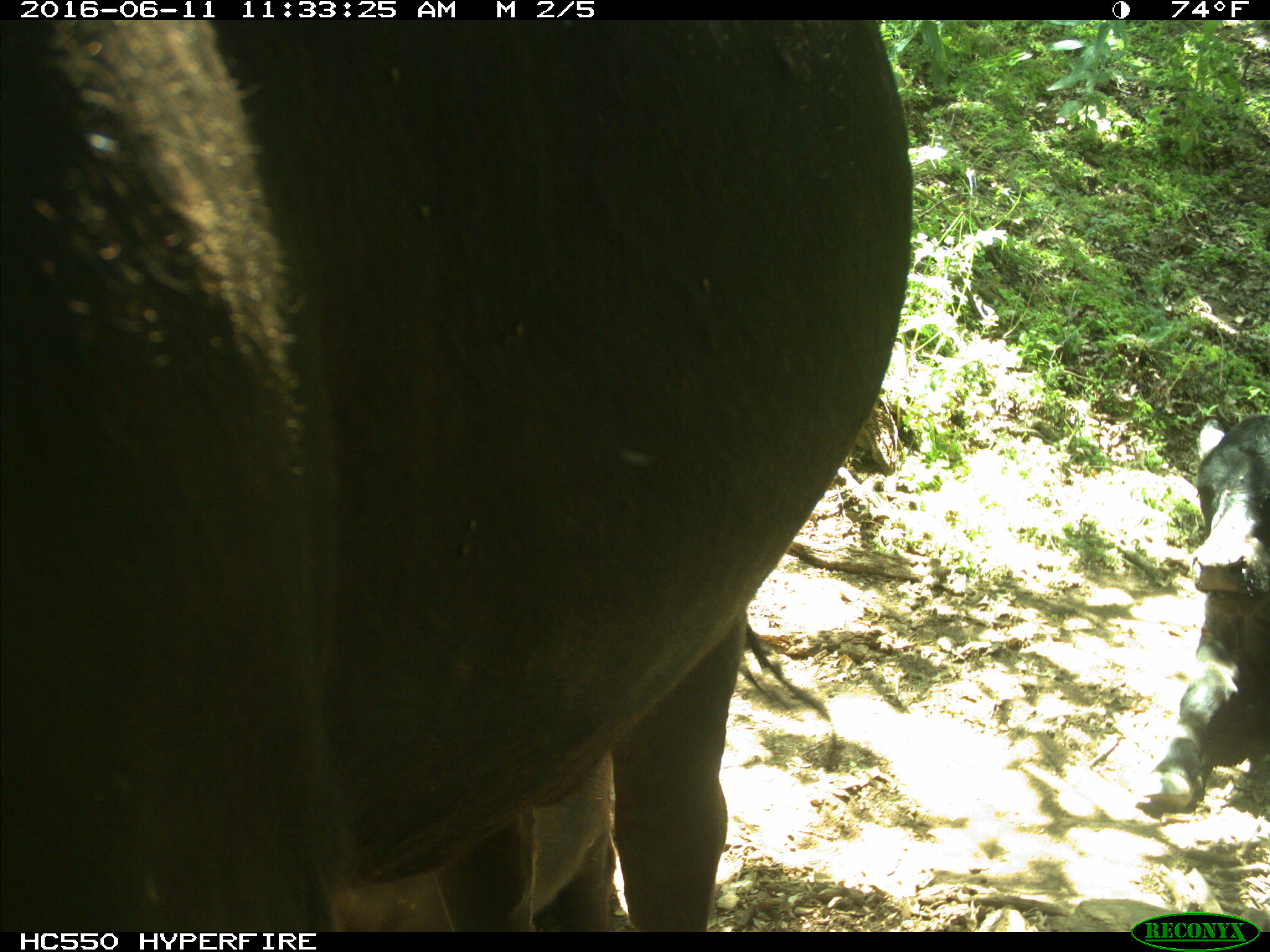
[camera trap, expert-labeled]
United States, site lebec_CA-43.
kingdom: Animalia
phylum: Chordata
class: Mammalia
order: Artiodactyla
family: Bovidae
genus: Bos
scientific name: Bos taurus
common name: domestic cow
Bos taurus (domestic cow).